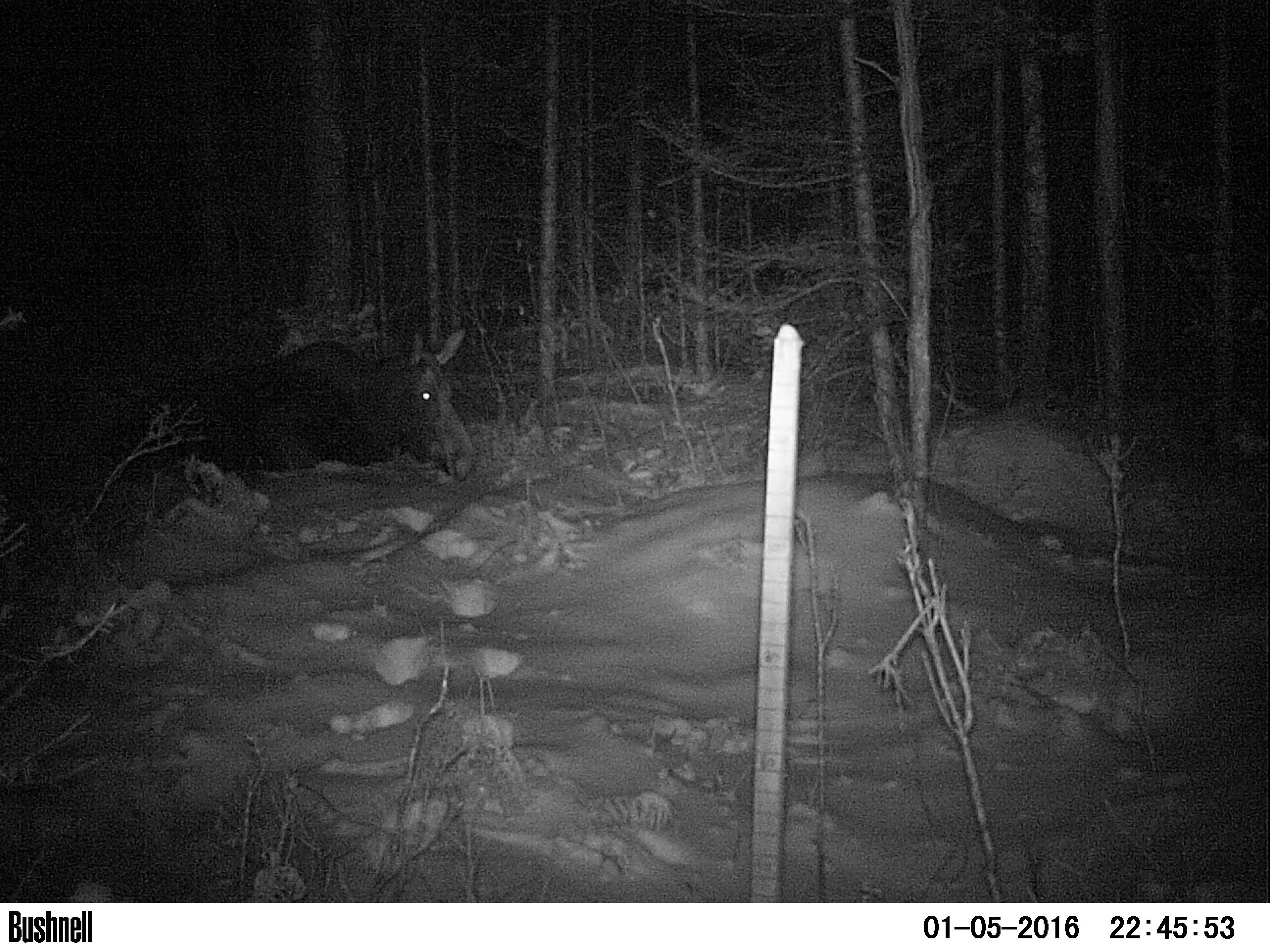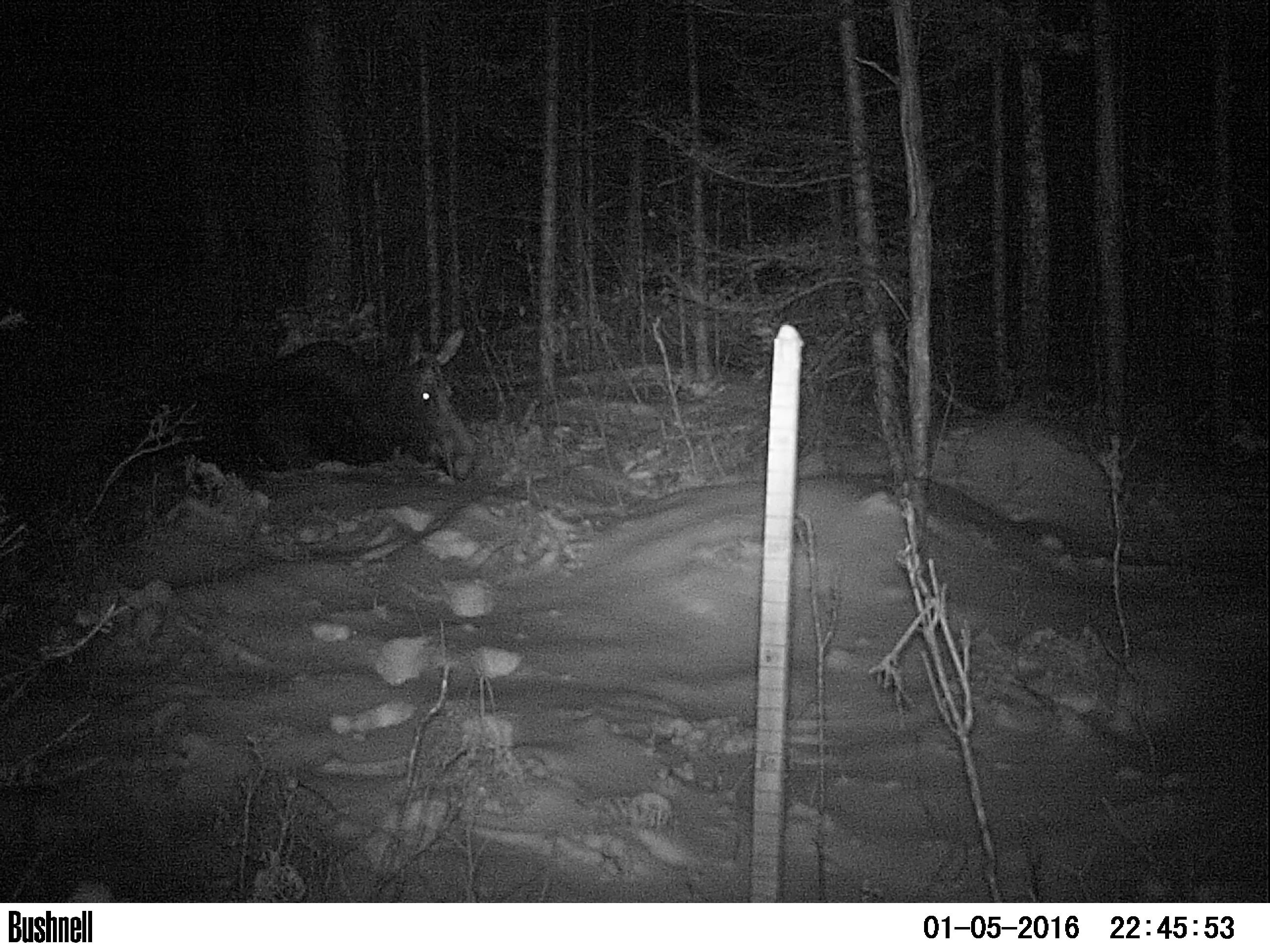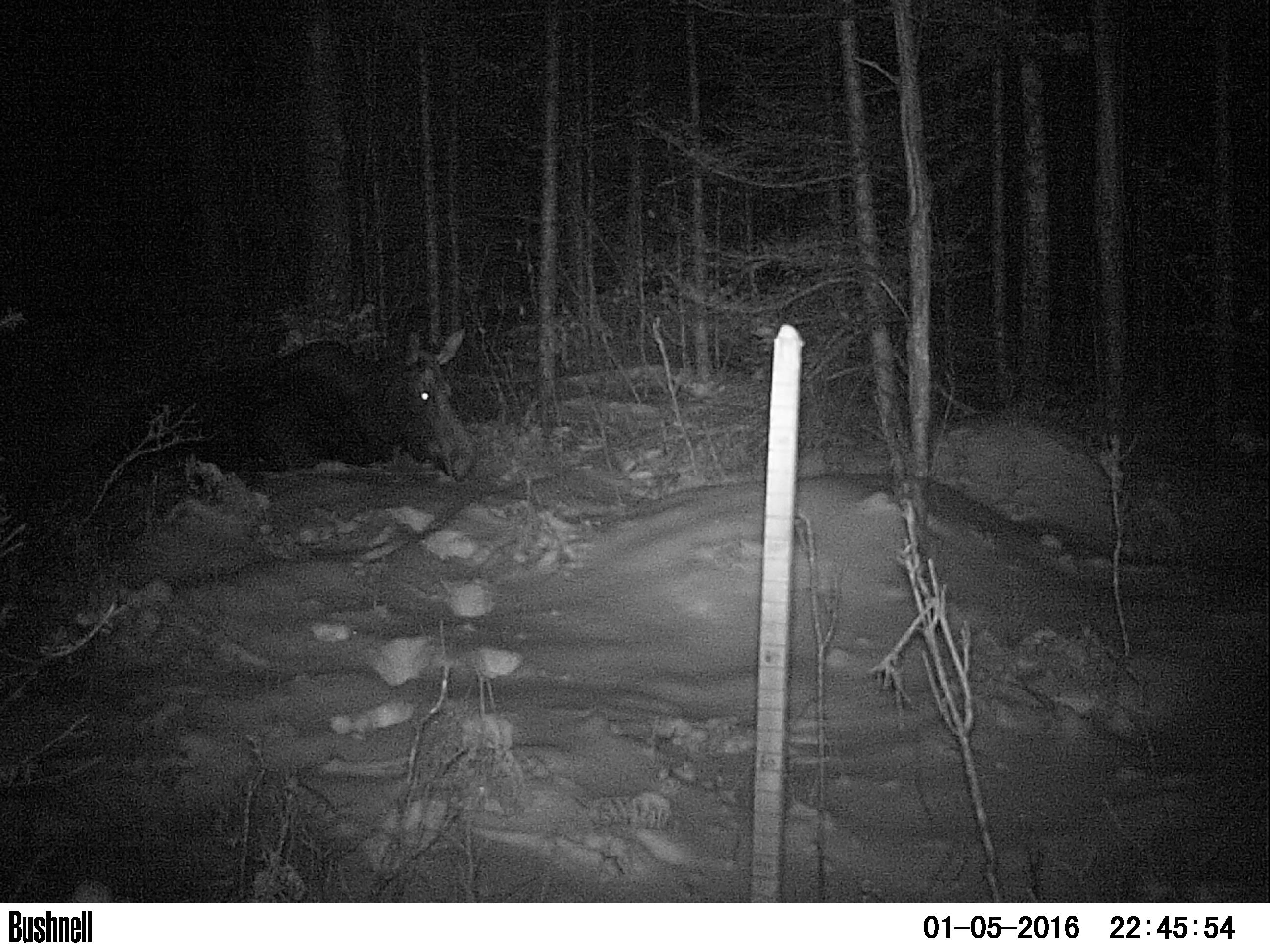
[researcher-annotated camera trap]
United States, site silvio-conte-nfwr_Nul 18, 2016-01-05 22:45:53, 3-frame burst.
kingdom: Animalia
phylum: Chordata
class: Mammalia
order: Artiodactyla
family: Cervidae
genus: Alces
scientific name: Alces alces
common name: moose